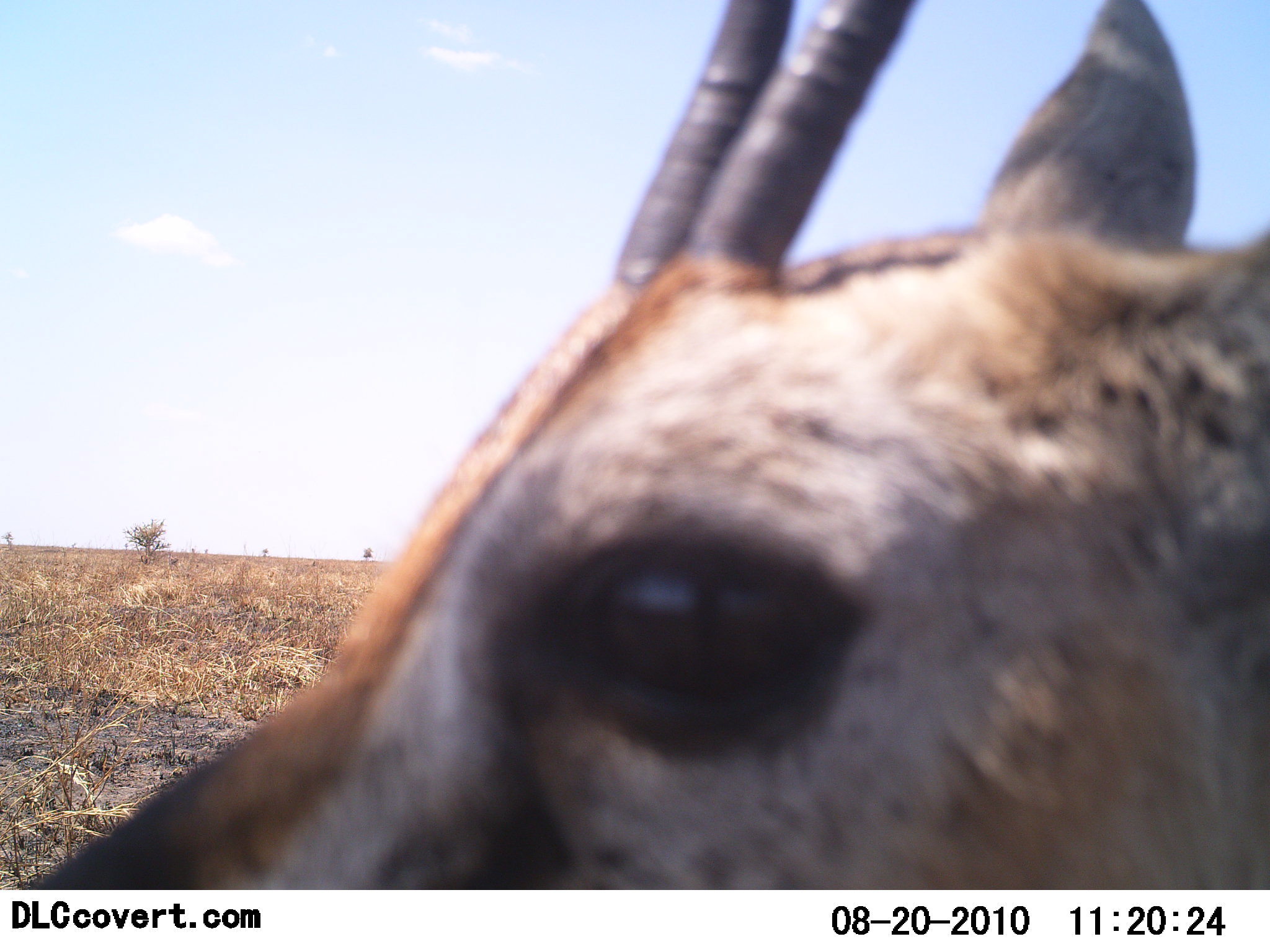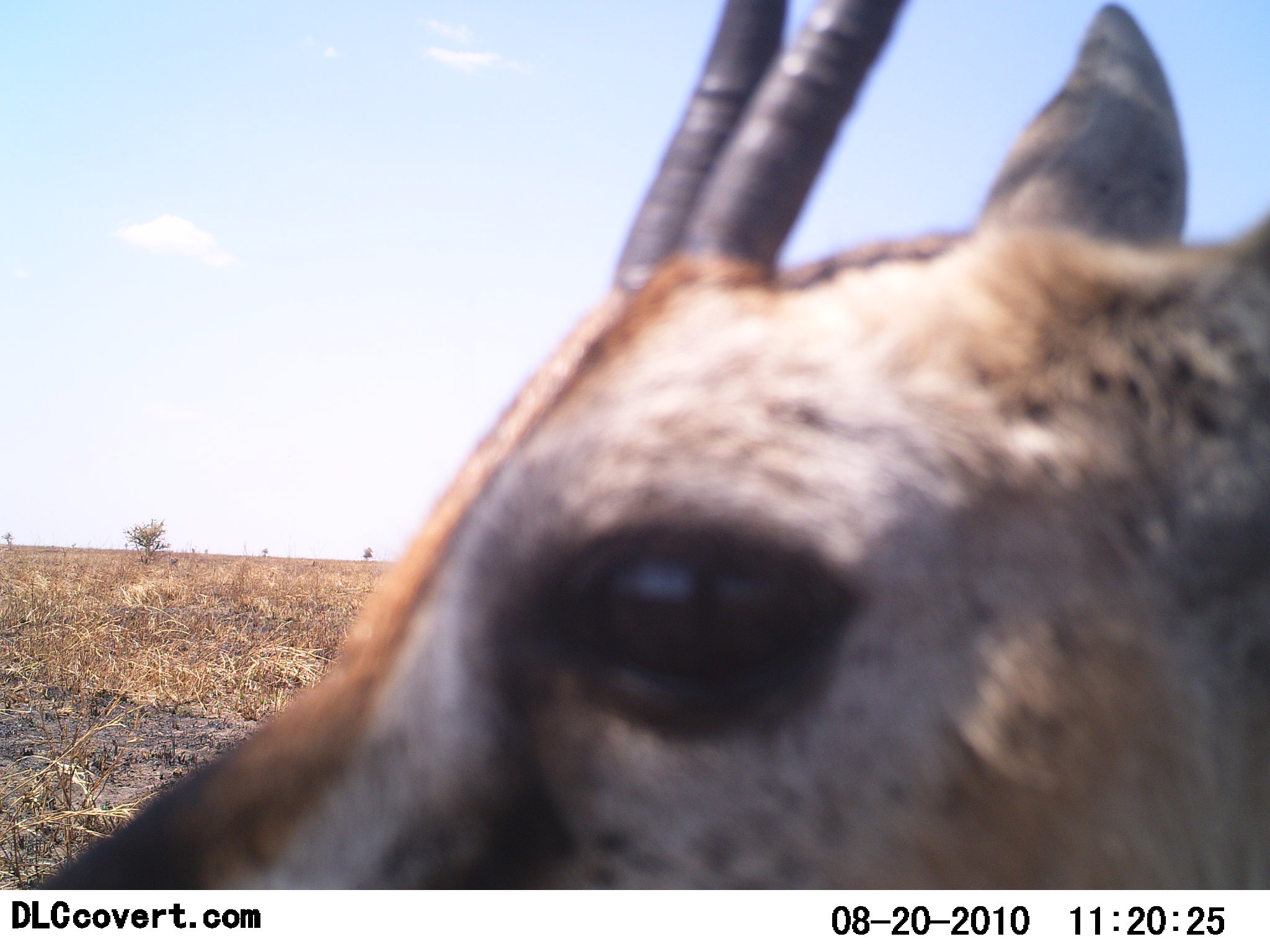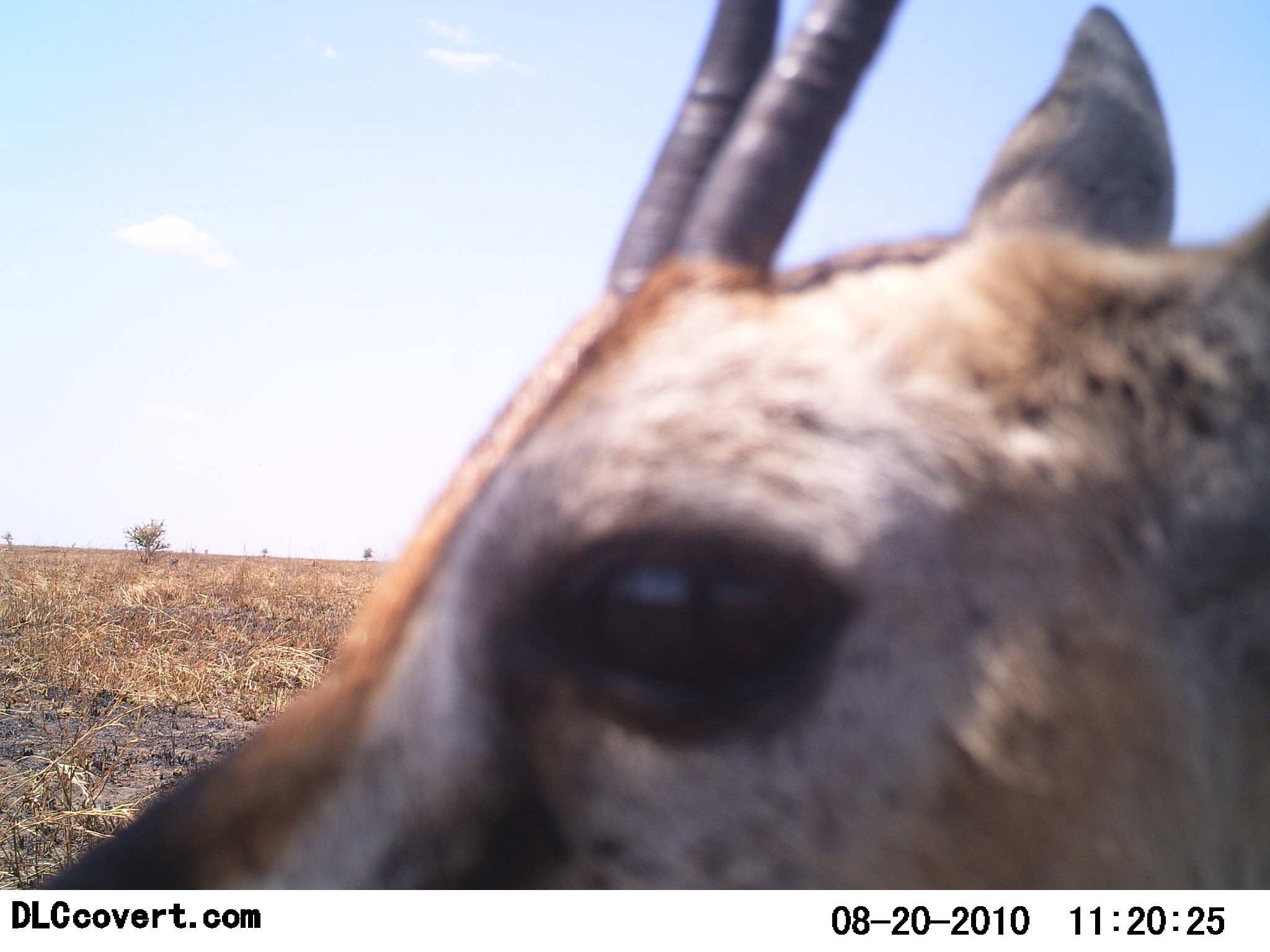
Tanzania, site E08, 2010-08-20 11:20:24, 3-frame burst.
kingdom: Animalia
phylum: Chordata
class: Mammalia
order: Artiodactyla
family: Bovidae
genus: Eudorcas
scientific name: Eudorcas thomsonii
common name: thomson's gazelle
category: gazellethomsons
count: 1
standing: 75%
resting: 12%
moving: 12%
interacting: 0%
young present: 0%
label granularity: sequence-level